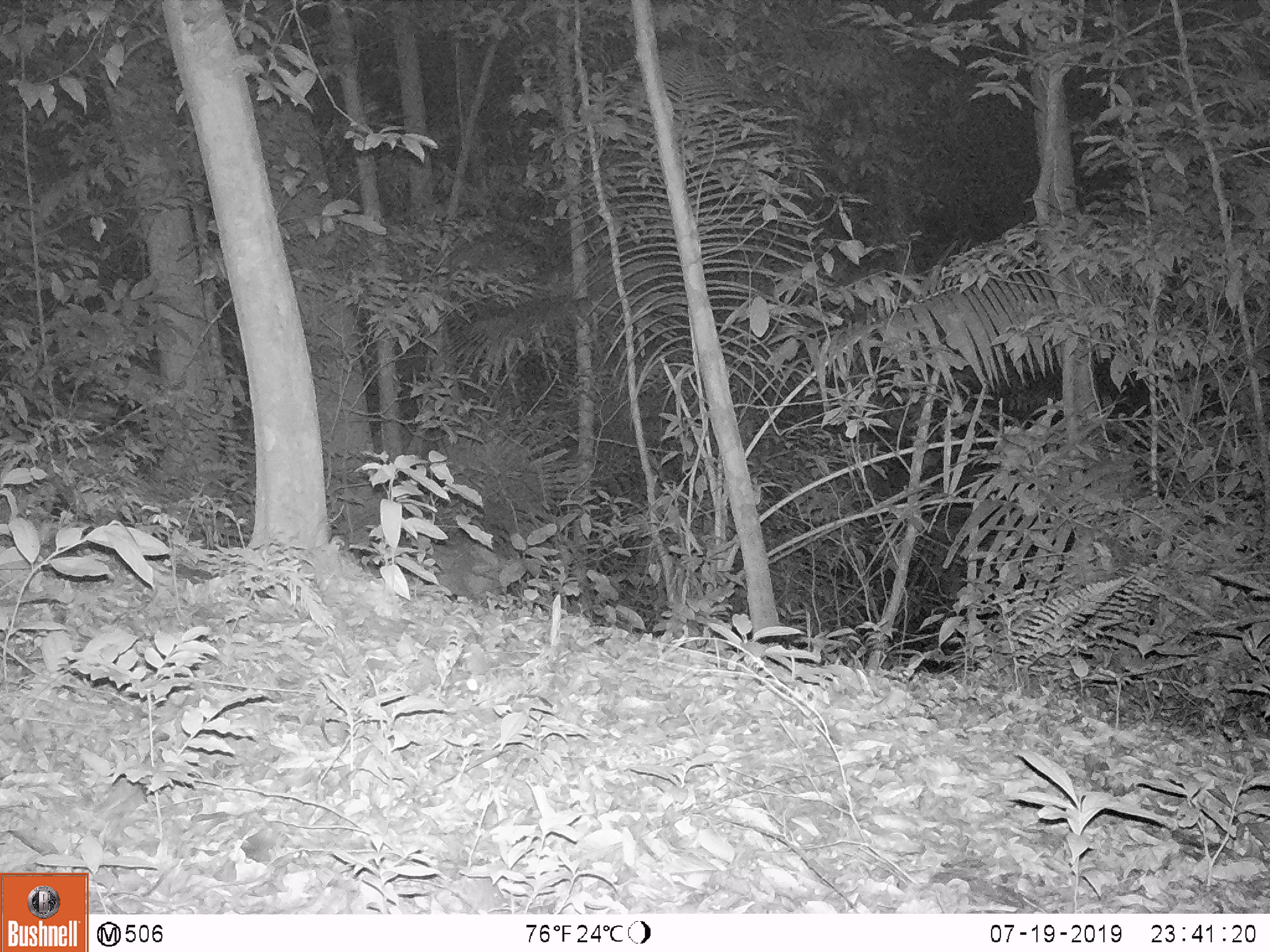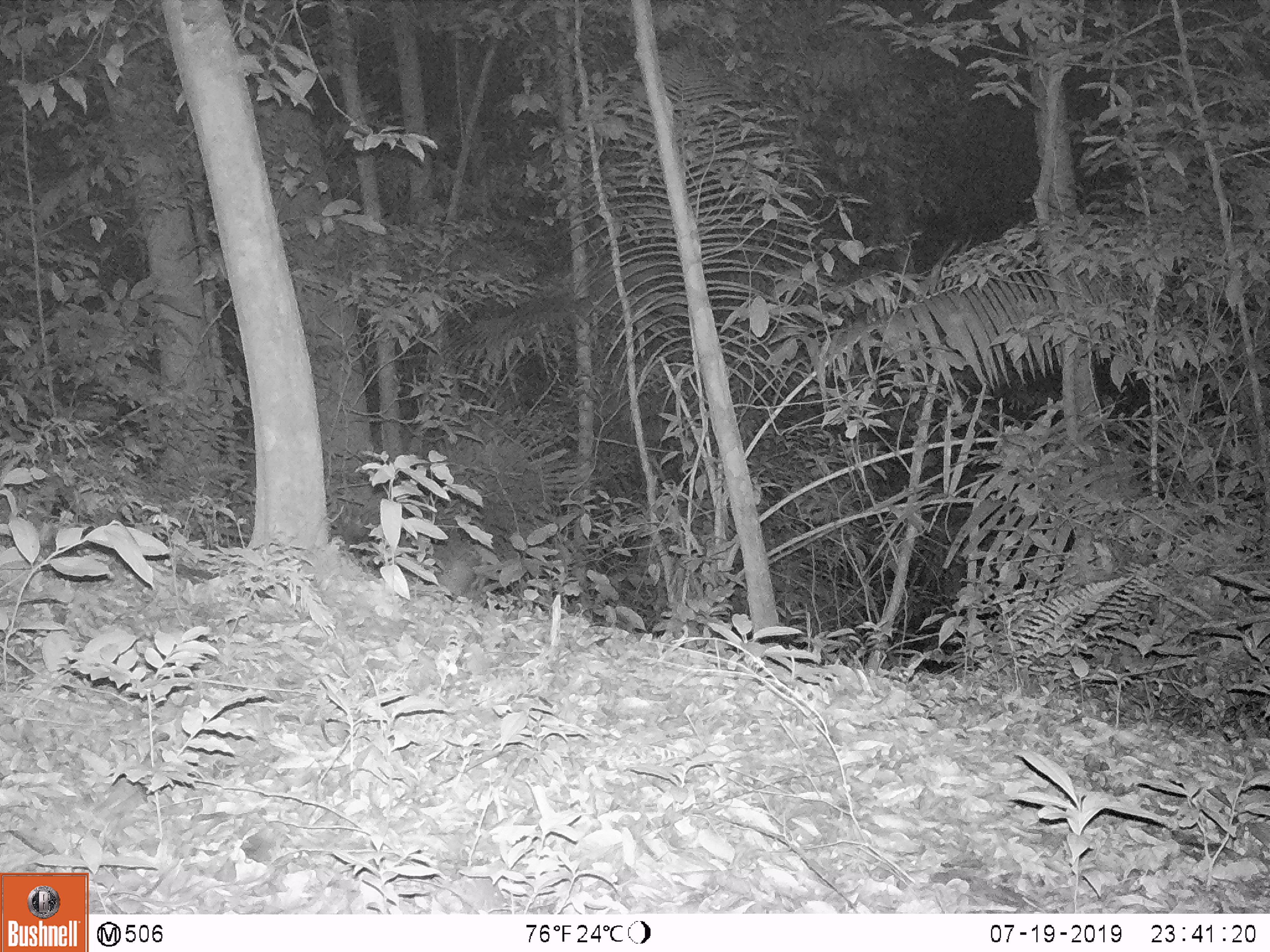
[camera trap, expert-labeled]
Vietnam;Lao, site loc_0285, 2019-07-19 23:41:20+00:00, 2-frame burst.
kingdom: Animalia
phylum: Chordata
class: Mammalia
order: Artiodactyla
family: Cervidae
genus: Muntiacus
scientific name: Muntiacus rooseveltorum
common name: roosevelt's muntjac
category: roosevelts muntjac group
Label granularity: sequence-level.